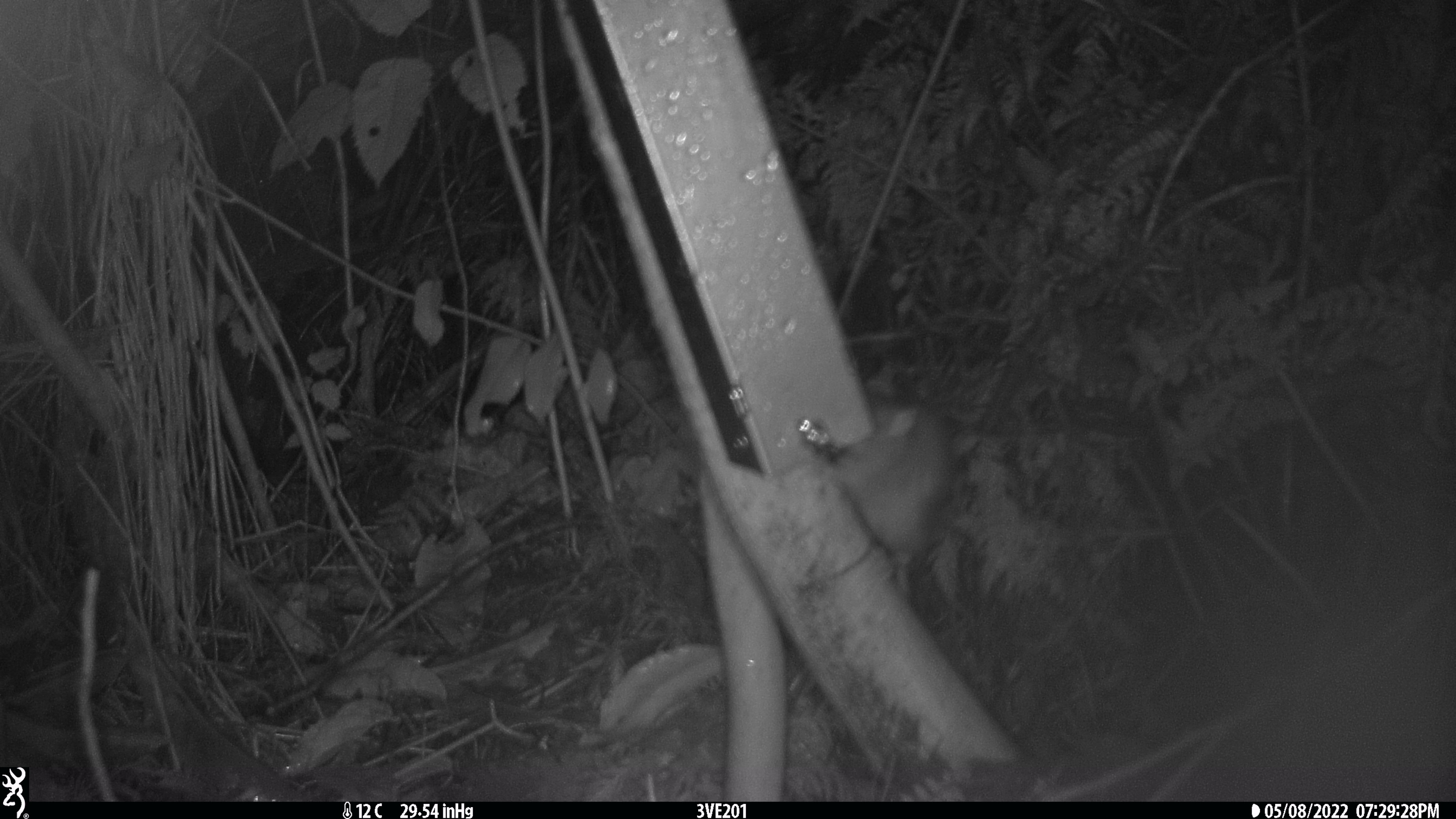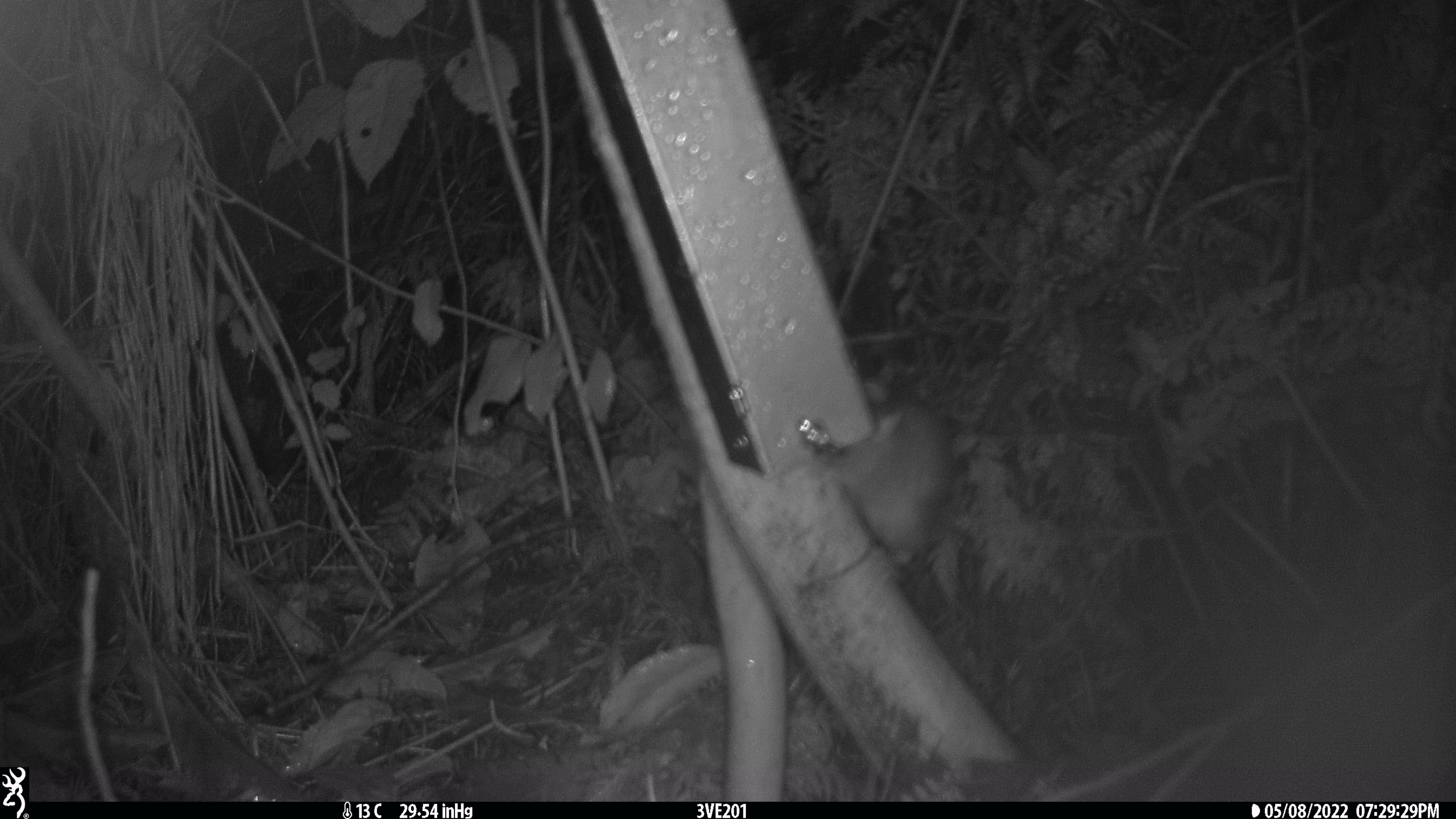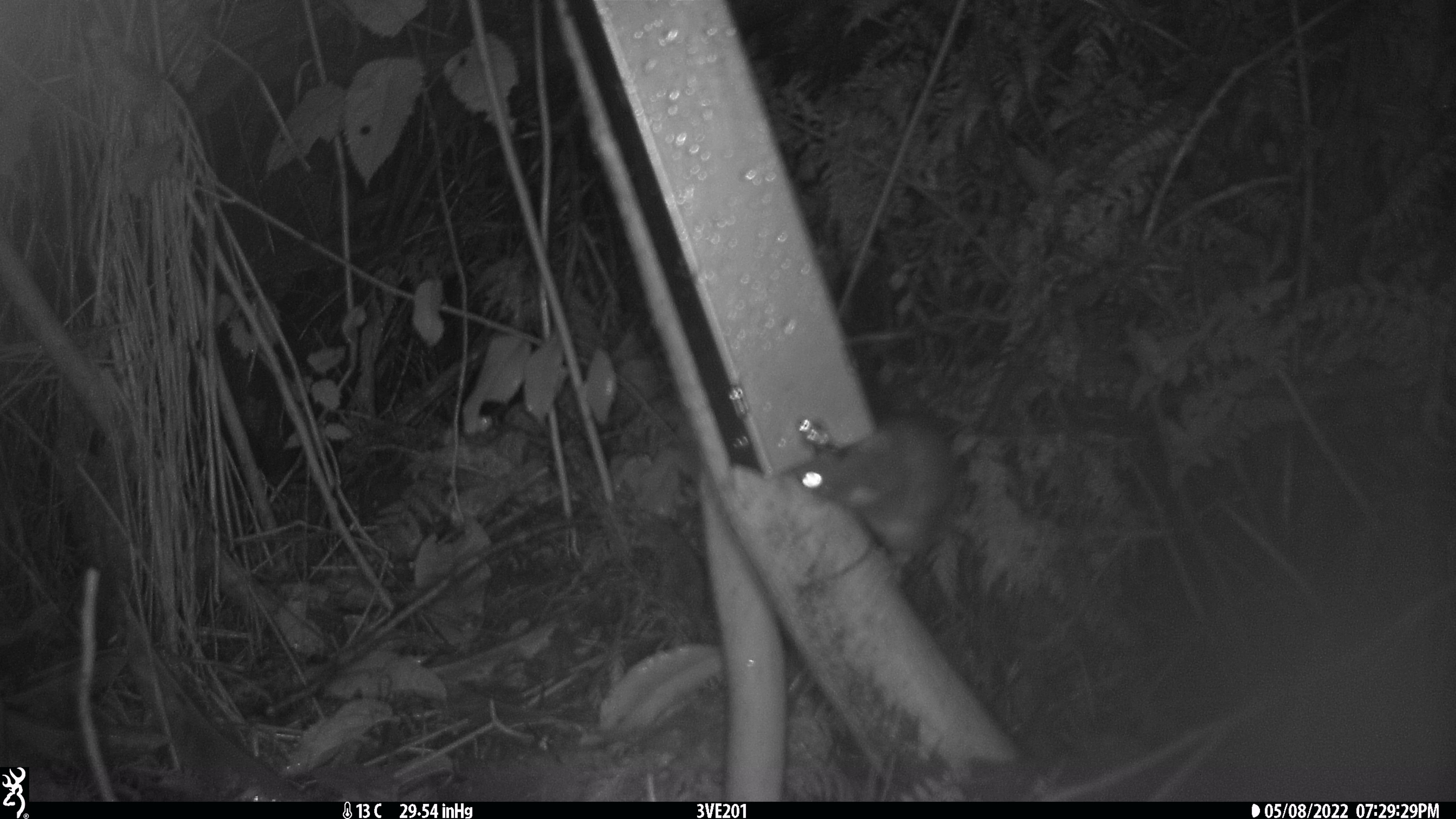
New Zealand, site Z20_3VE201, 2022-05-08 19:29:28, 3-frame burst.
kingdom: Animalia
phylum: Chordata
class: Mammalia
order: Rodentia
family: Muridae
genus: Rattus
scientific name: Rattus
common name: rat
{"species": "rat (Rattus)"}